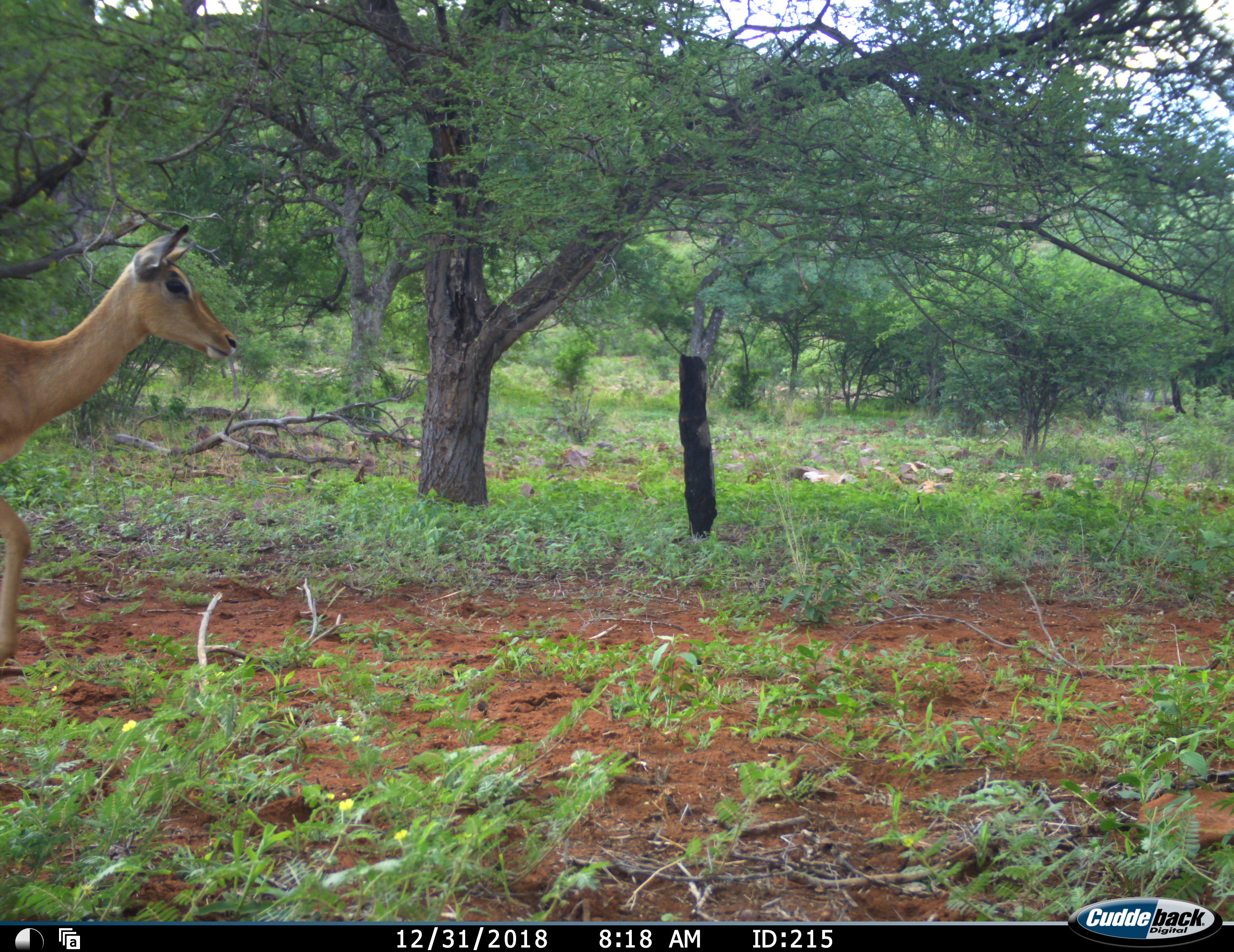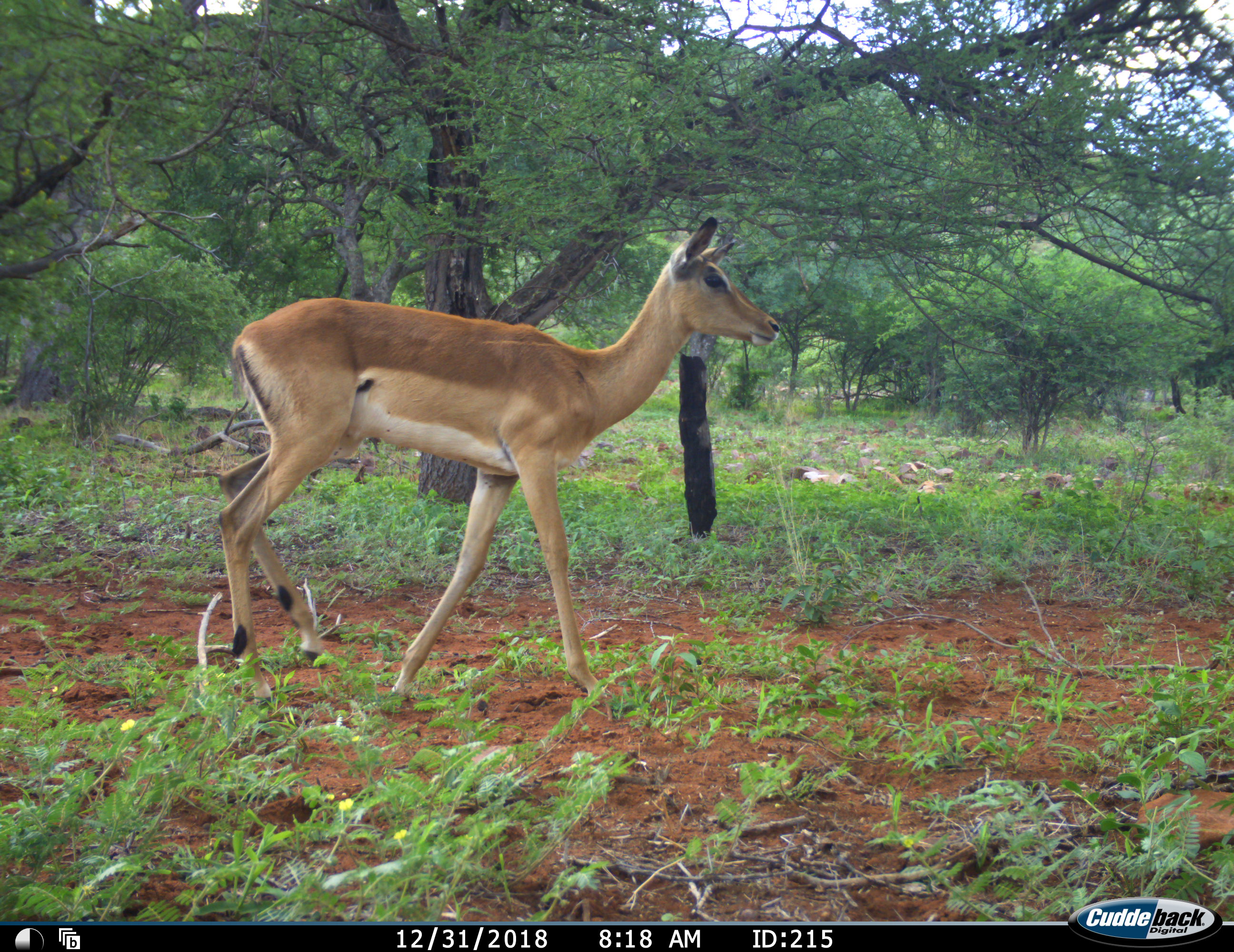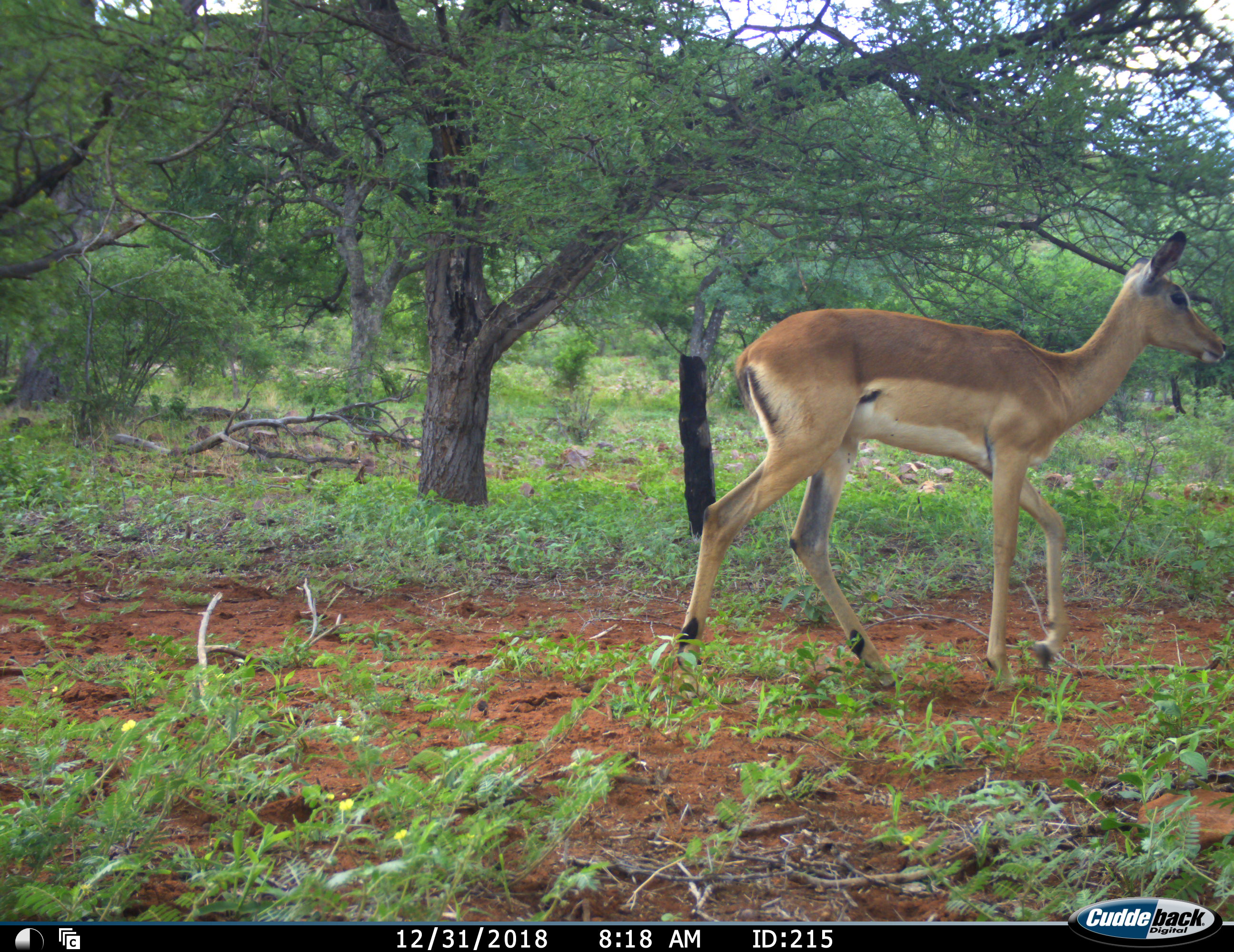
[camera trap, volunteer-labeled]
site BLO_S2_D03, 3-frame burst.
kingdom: Animalia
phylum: Chordata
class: Mammalia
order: Artiodactyla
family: Bovidae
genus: Aepyceros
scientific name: Aepyceros melampus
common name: impala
Impala (Aepyceros melampus), count 1. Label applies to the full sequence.